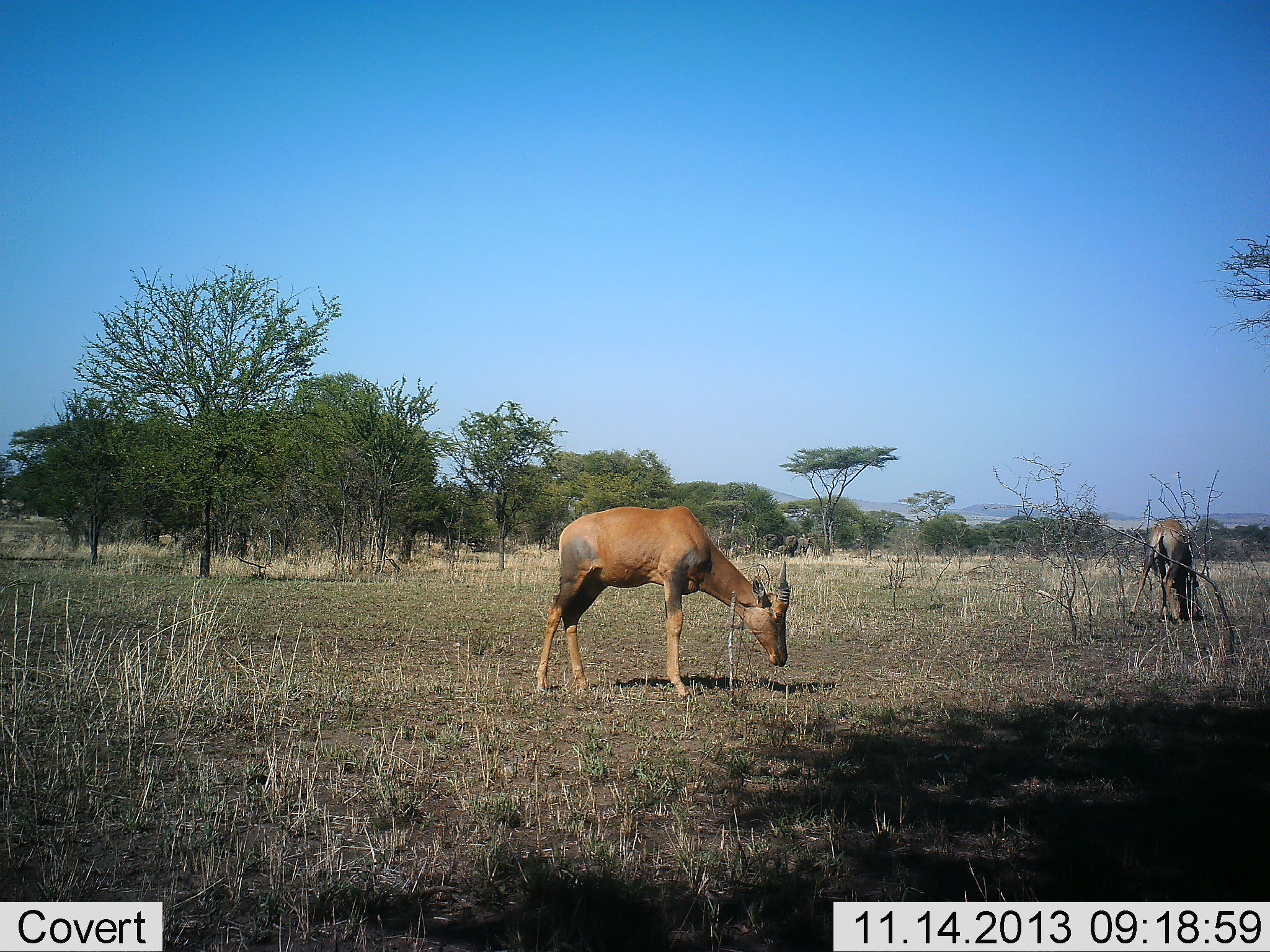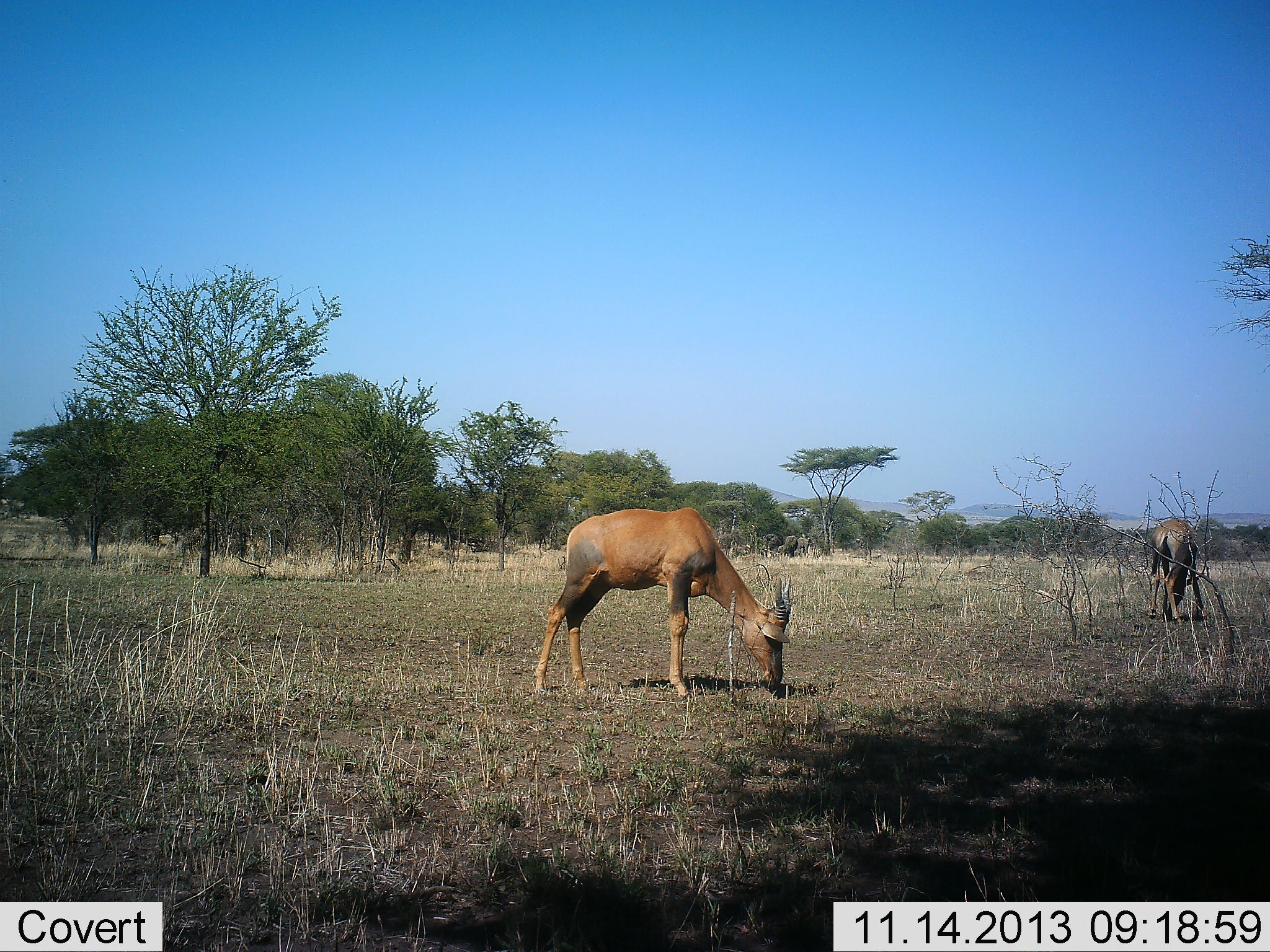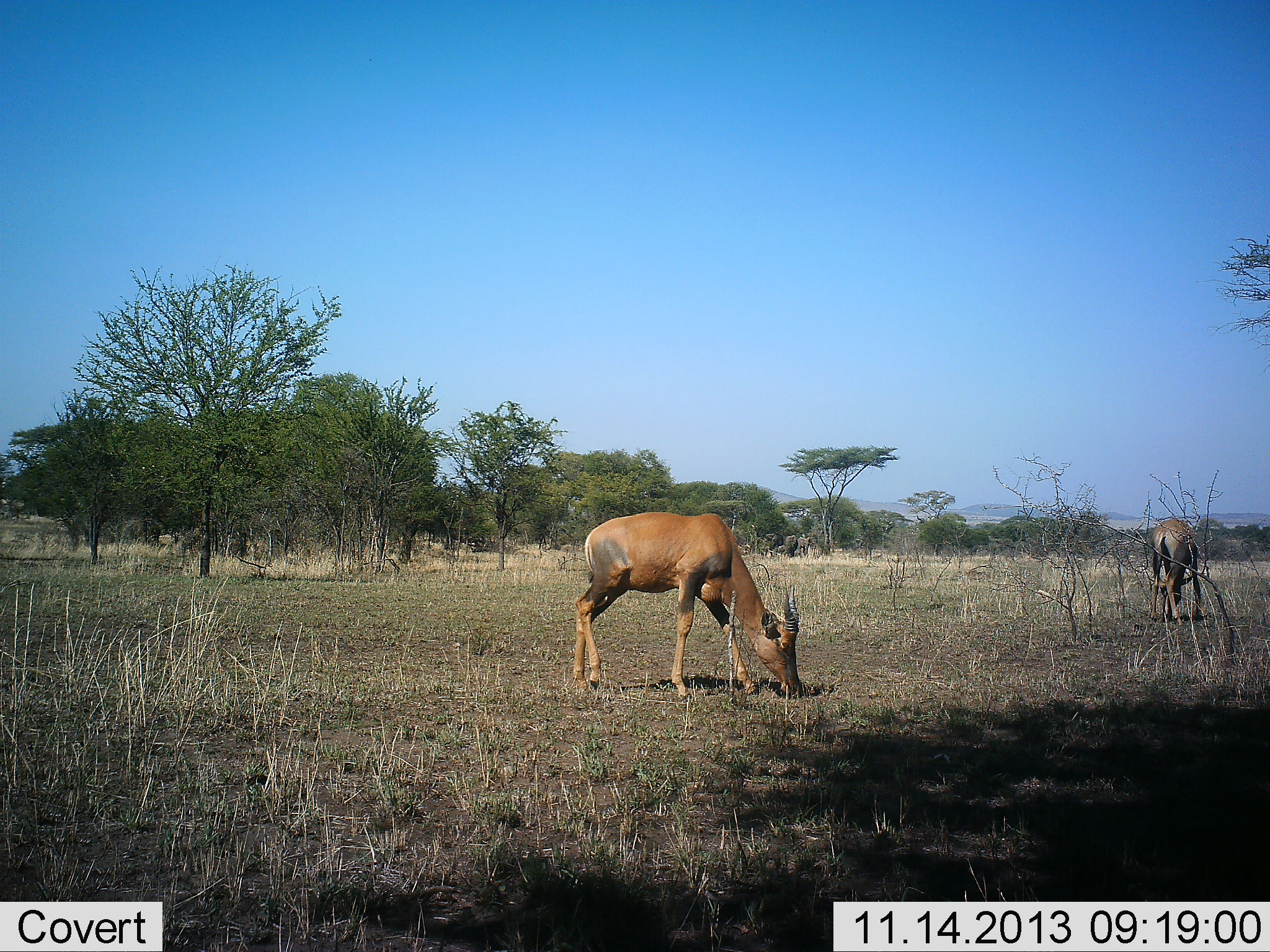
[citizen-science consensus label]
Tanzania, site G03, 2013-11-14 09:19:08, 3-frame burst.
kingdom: Animalia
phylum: Chordata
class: Mammalia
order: Artiodactyla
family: Bovidae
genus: Damaliscus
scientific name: Damaliscus lunatus jimela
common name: topi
Topi (Damaliscus lunatus jimela), count 2. Behavior (volunteer vote fractions): standing 14%, resting 0%, moving 2%, interacting 0%. Young present (vote fraction): 0%. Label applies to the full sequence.